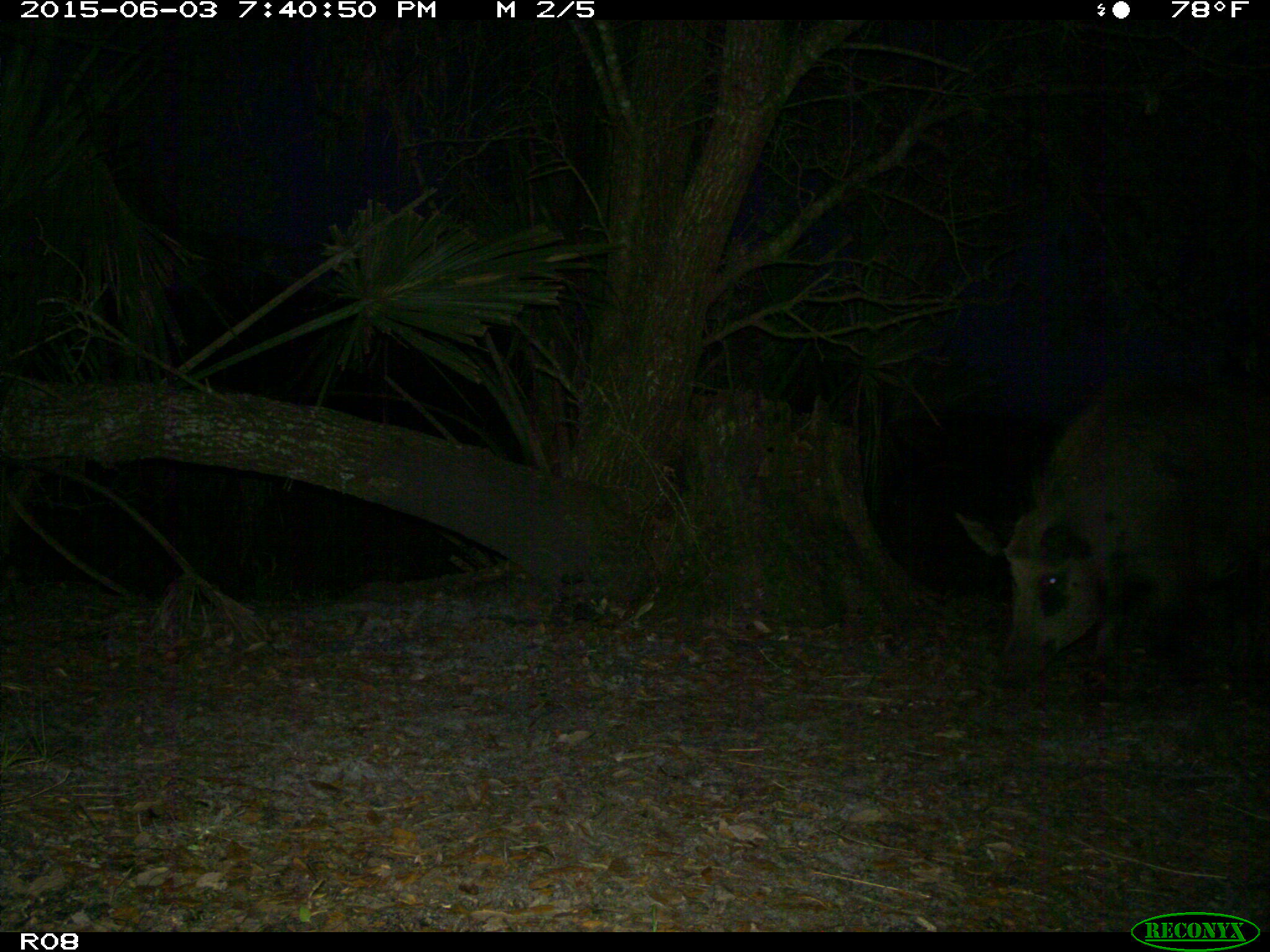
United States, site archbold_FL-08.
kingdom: Animalia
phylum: Chordata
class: Mammalia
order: Artiodactyla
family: Suidae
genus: Sus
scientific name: Sus scrofa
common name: wild boar